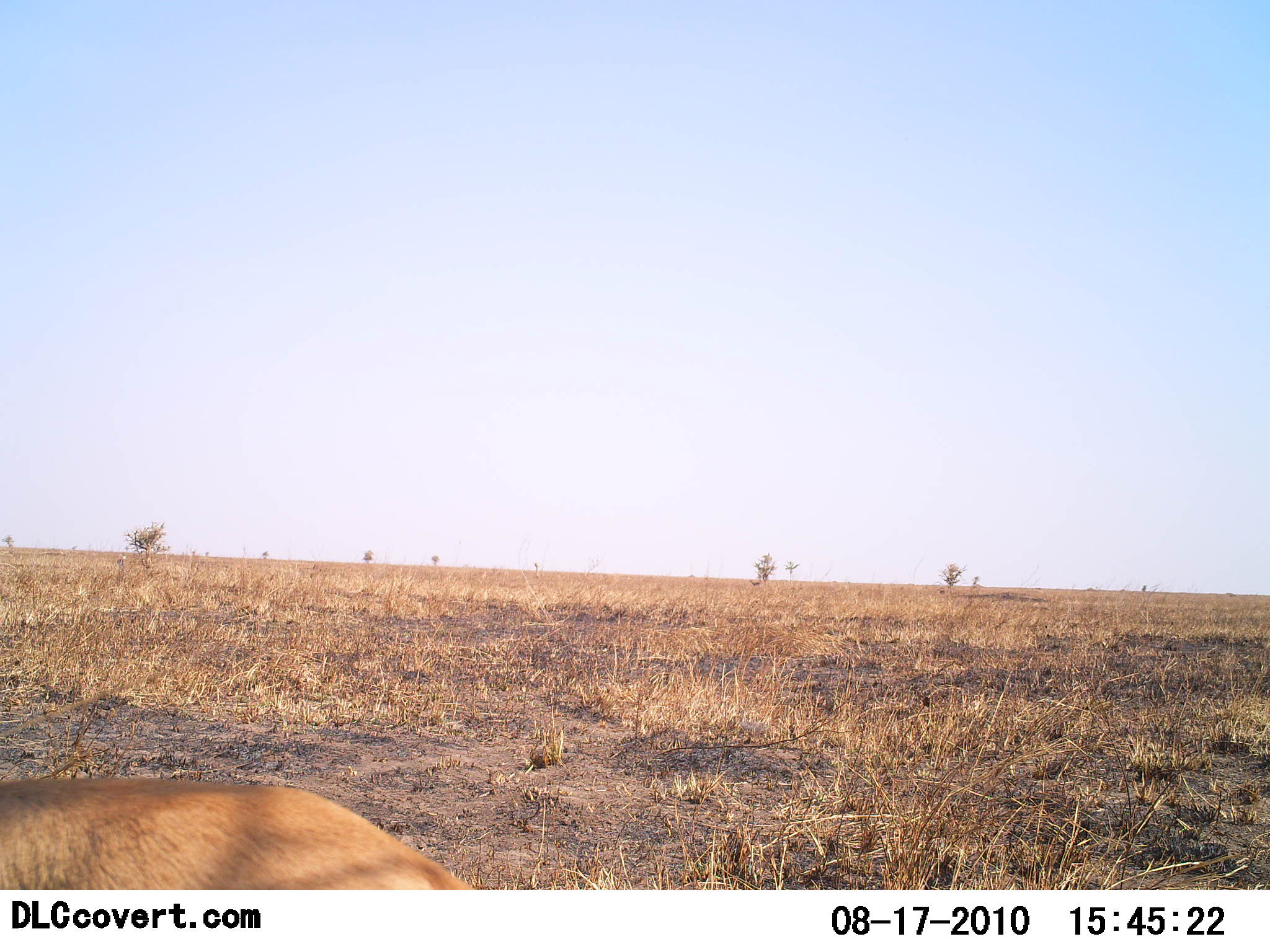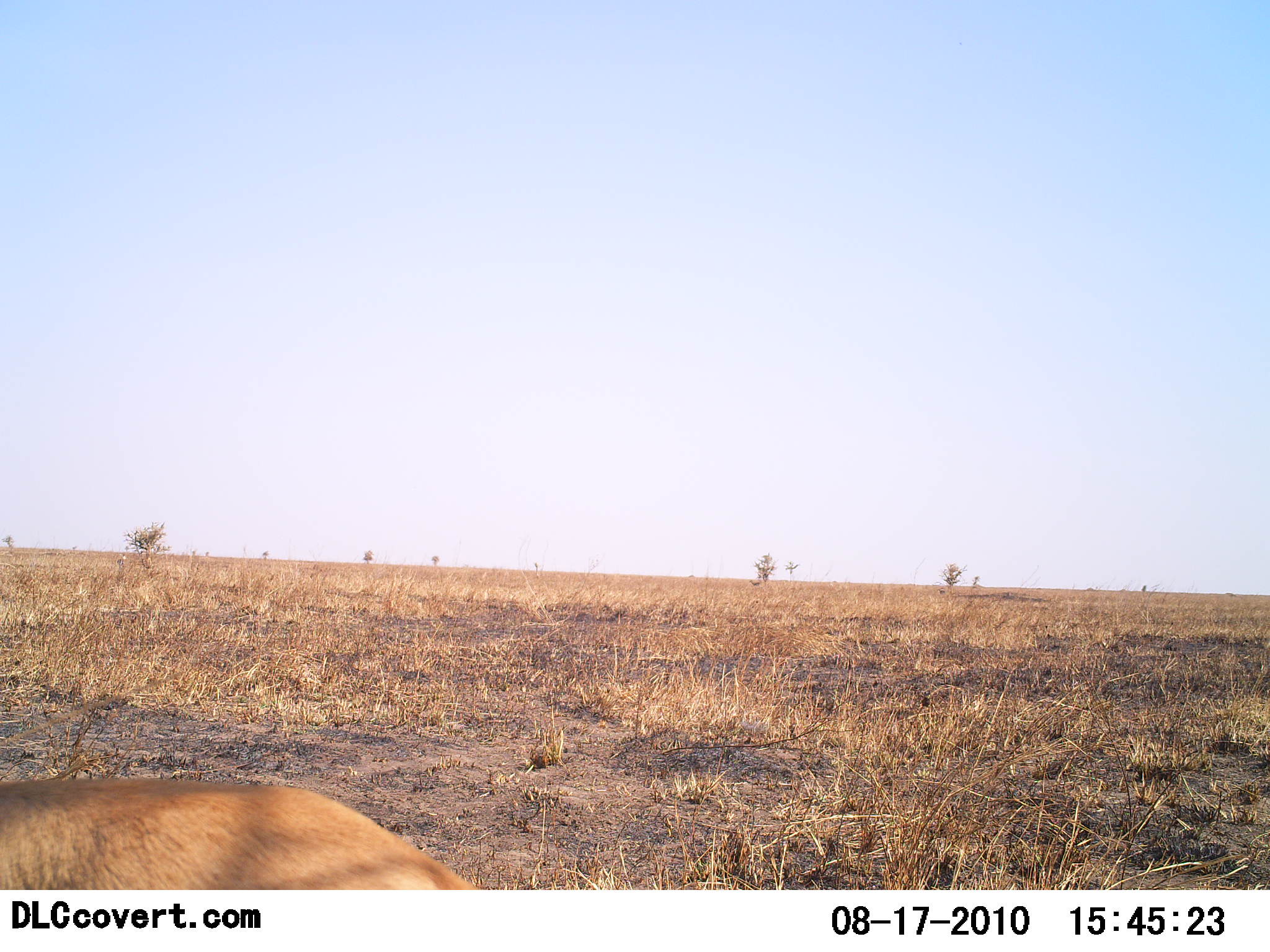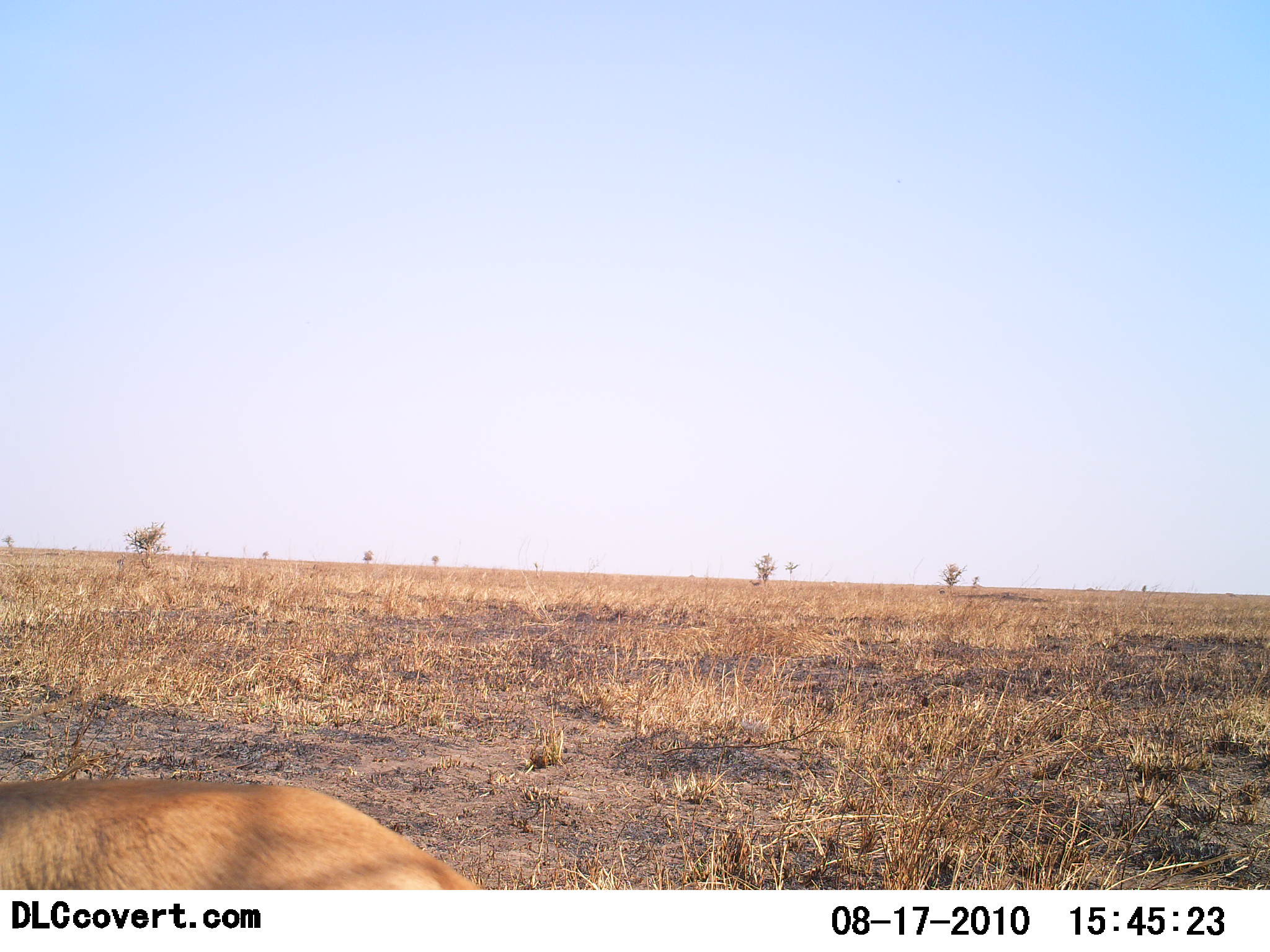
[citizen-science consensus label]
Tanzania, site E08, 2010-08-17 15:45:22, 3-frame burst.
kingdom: Animalia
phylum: Chordata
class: Mammalia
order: Carnivora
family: Felidae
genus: Panthera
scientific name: Panthera leo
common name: lion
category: lionfemale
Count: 1.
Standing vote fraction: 14%.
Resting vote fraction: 86%.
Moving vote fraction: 0%.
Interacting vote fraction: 0%.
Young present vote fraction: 0%.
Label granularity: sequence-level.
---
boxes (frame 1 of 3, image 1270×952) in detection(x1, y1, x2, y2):
animal: detection(0, 777, 477, 890)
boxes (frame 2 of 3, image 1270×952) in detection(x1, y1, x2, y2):
animal: detection(0, 778, 478, 890)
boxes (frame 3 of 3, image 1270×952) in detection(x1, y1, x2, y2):
animal: detection(0, 780, 483, 889)